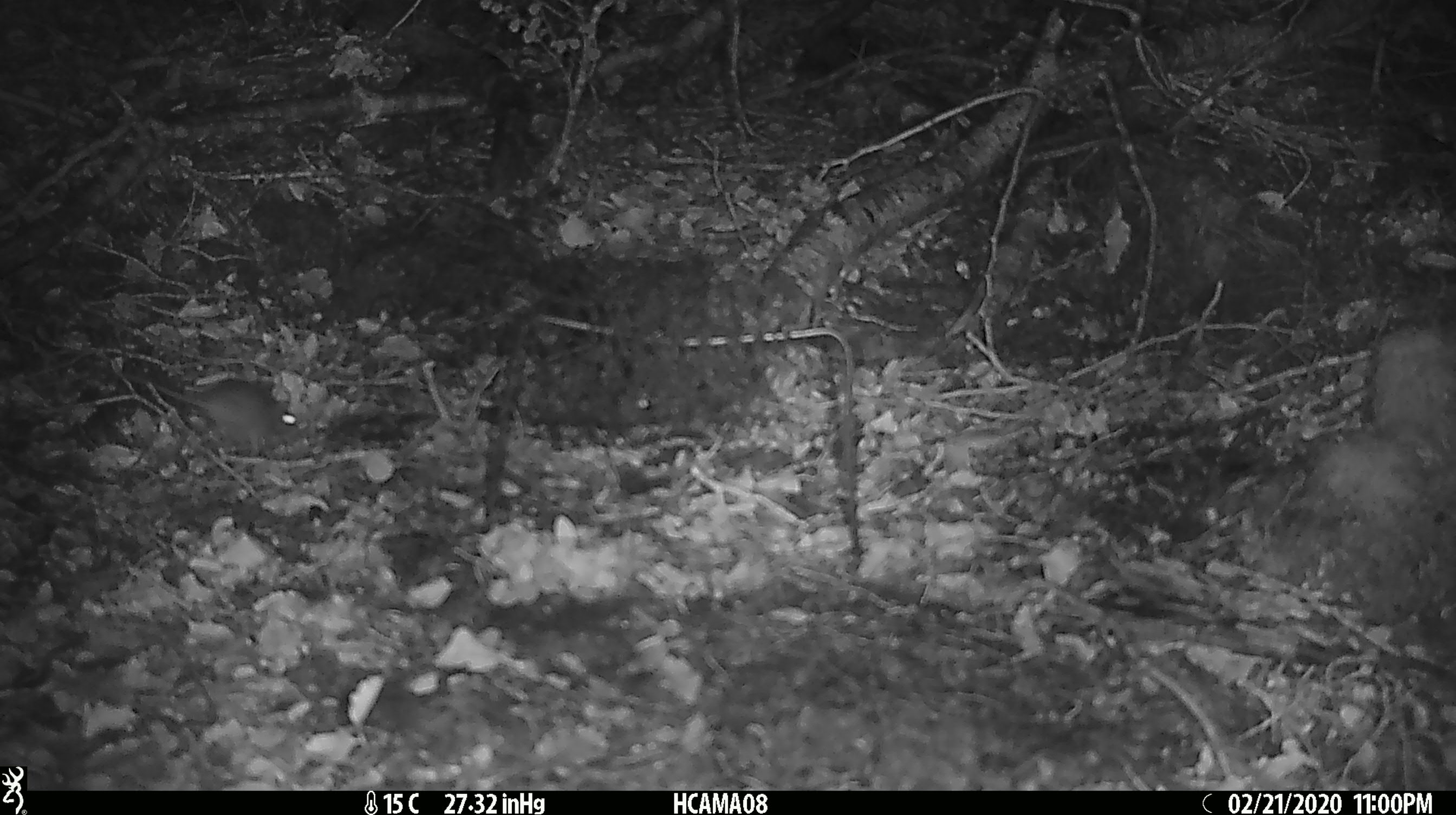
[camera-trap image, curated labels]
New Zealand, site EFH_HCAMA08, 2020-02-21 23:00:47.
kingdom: Animalia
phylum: Chordata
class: Mammalia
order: Rodentia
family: Muridae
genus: Mus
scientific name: Mus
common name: mouse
Mouse (Mus).